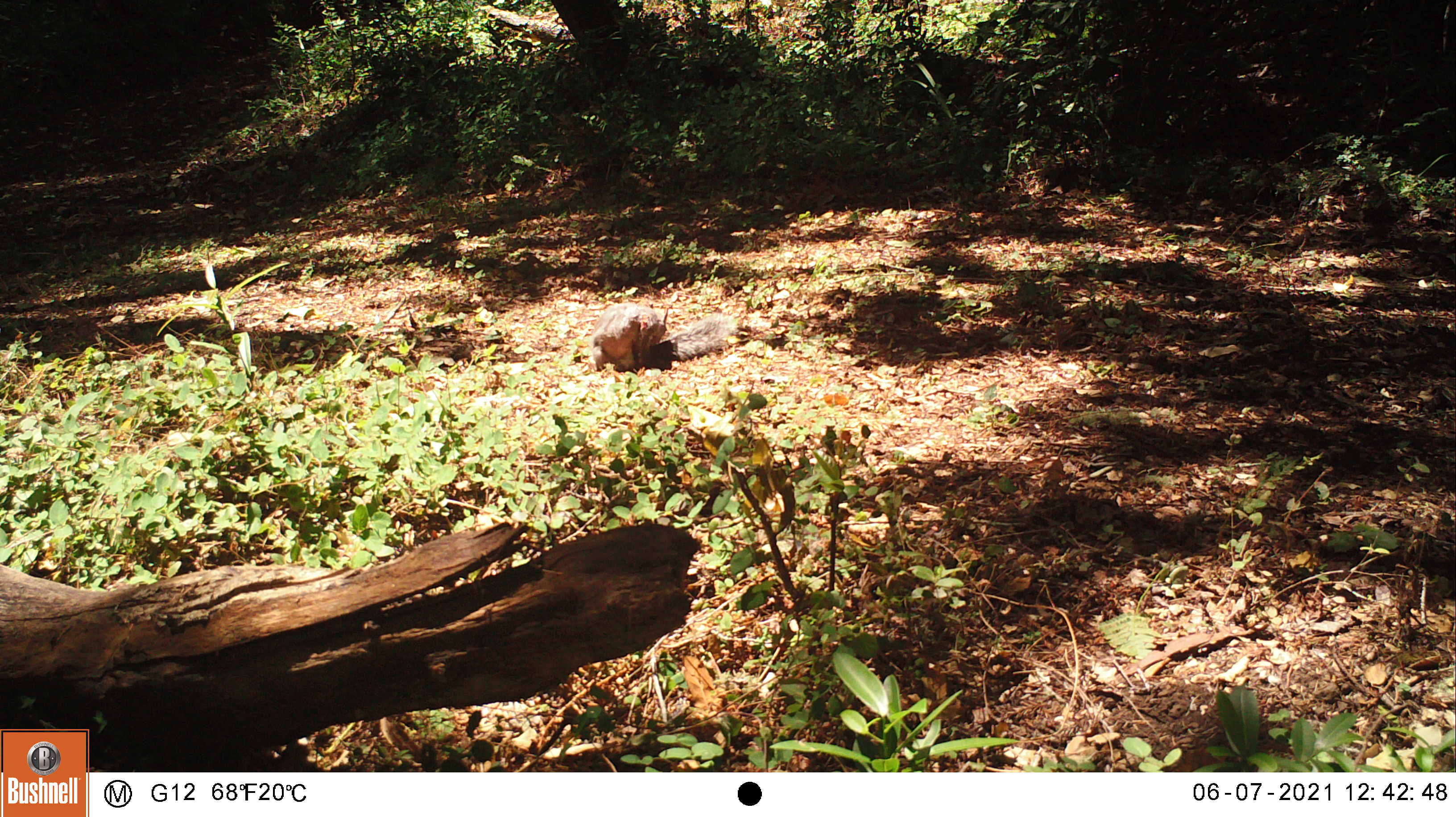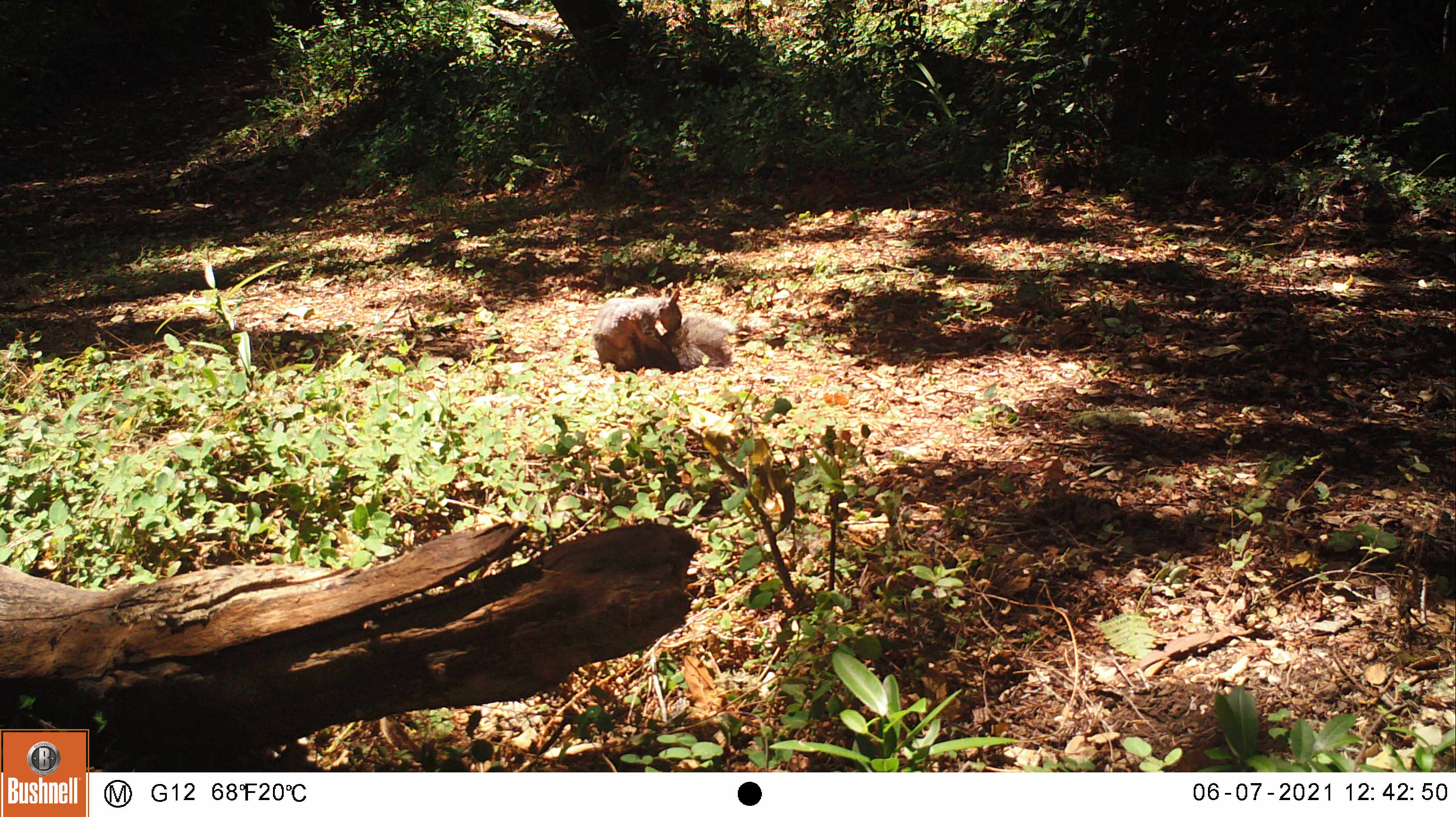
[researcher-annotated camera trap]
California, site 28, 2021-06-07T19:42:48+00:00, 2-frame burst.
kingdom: Animalia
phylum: Chordata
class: Mammalia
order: Rodentia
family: Sciuridae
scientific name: Sciuridae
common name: squirrel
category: unknown squirrel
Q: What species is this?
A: Unknown squirrel (squirrel) (Sciuridae).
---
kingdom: Animalia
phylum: Chordata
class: Mammalia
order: Rodentia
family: Sciuridae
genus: Sciurus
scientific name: Sciurus griseus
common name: western gray squirrel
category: western grey squirrel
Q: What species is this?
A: Western grey squirrel (western gray squirrel) (Sciurus griseus).